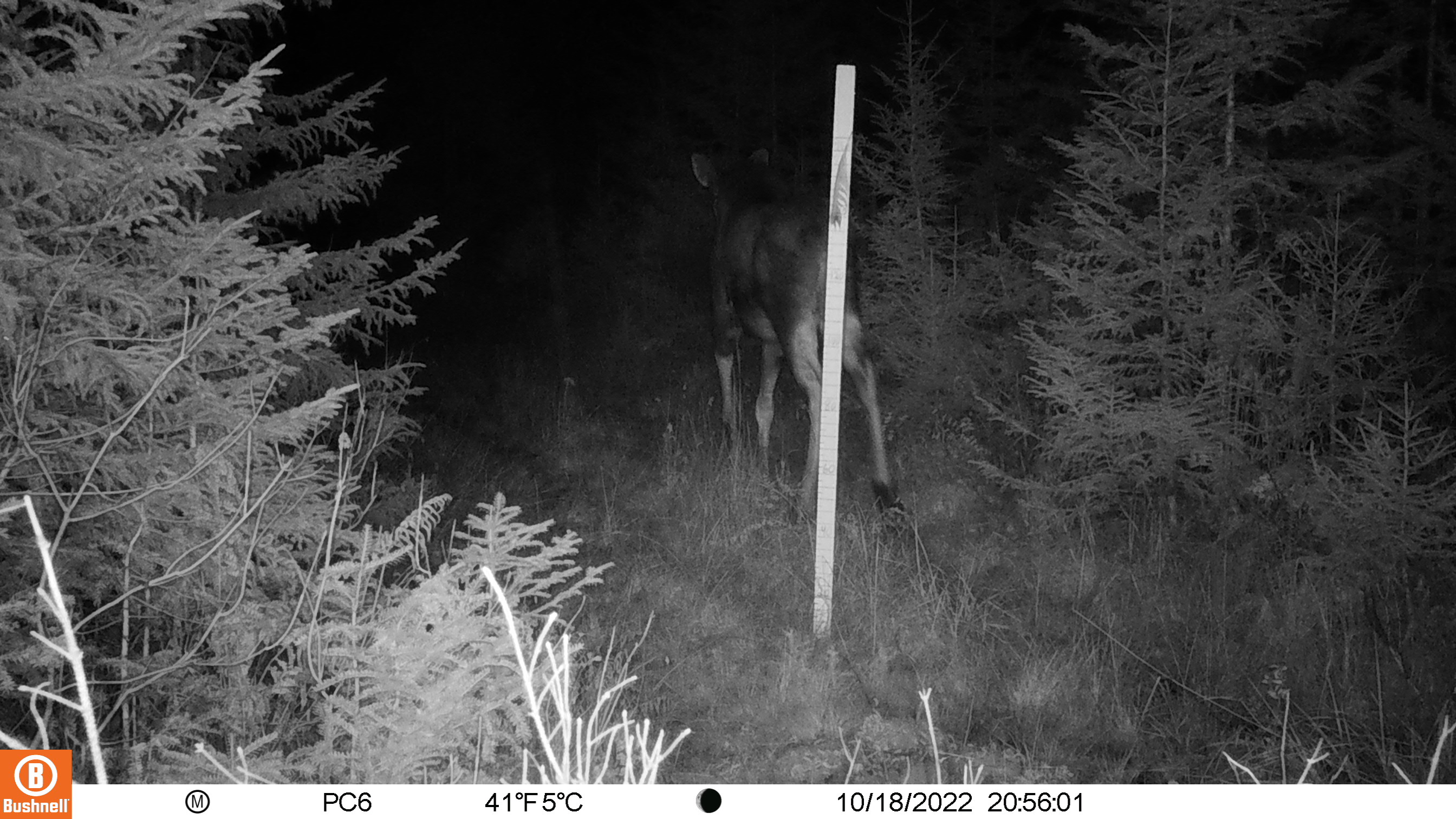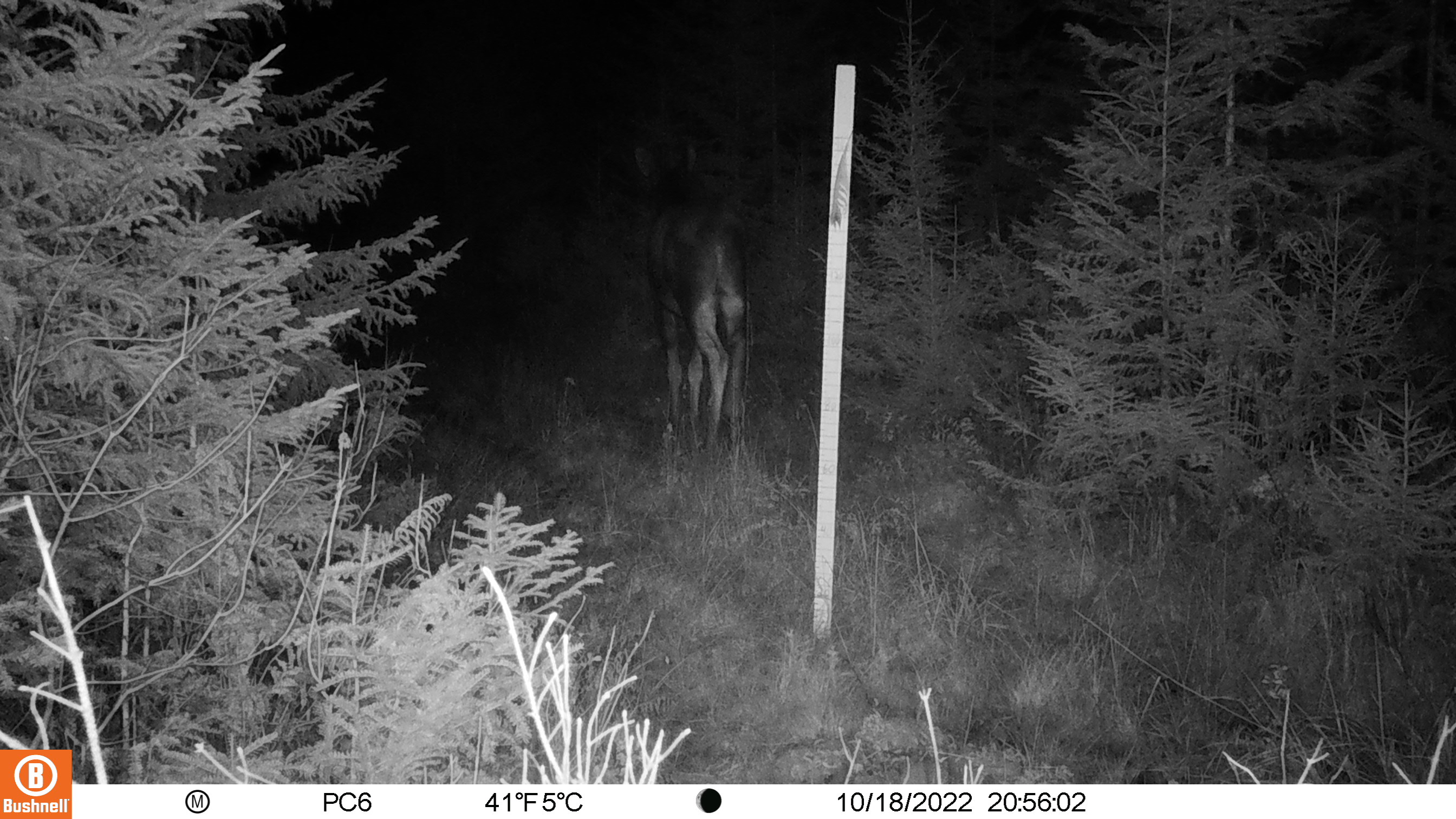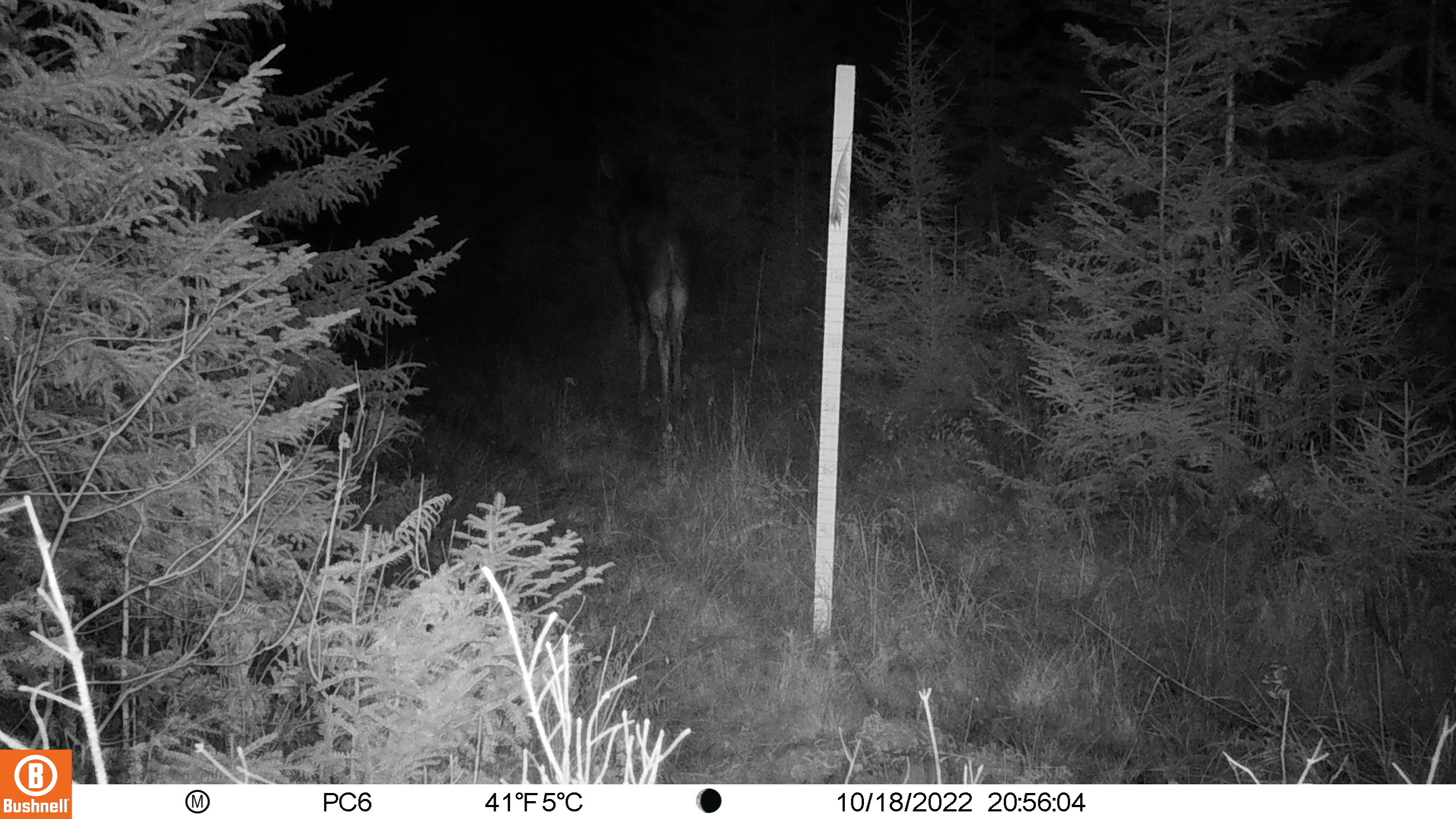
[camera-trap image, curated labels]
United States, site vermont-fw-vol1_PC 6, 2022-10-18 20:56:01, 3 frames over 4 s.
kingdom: Animalia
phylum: Chordata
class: Mammalia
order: Artiodactyla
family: Cervidae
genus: Alces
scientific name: Alces alces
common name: moose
Moose (Alces alces).